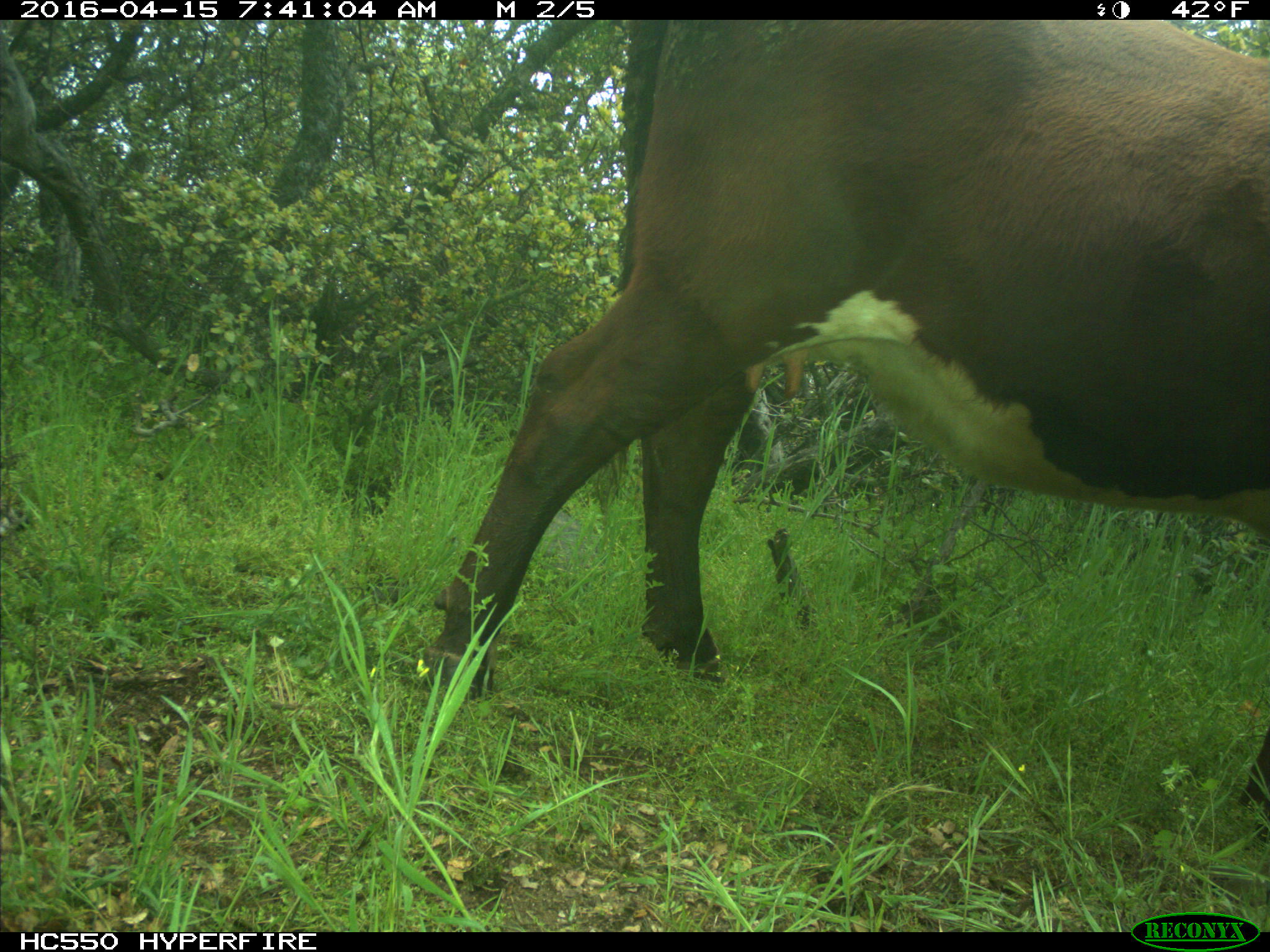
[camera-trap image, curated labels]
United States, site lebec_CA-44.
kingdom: Animalia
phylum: Chordata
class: Mammalia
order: Artiodactyla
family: Bovidae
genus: Bos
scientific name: Bos taurus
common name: domestic cow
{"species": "Bos taurus (domestic cow)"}